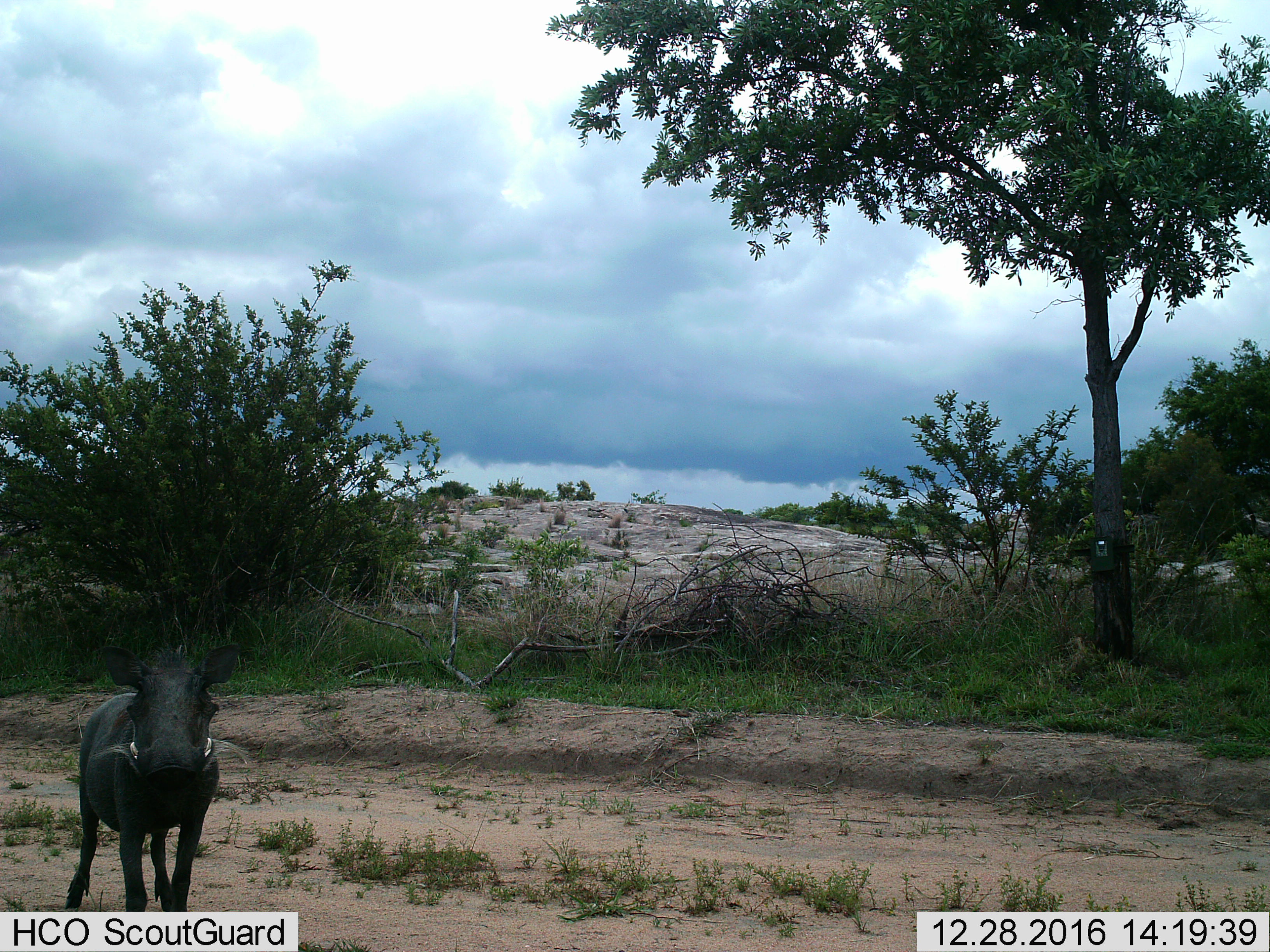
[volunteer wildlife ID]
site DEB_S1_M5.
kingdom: Animalia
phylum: Chordata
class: Mammalia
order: Artiodactyla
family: Suidae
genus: Phacochoerus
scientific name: Phacochoerus africanus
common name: warthog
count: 1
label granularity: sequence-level